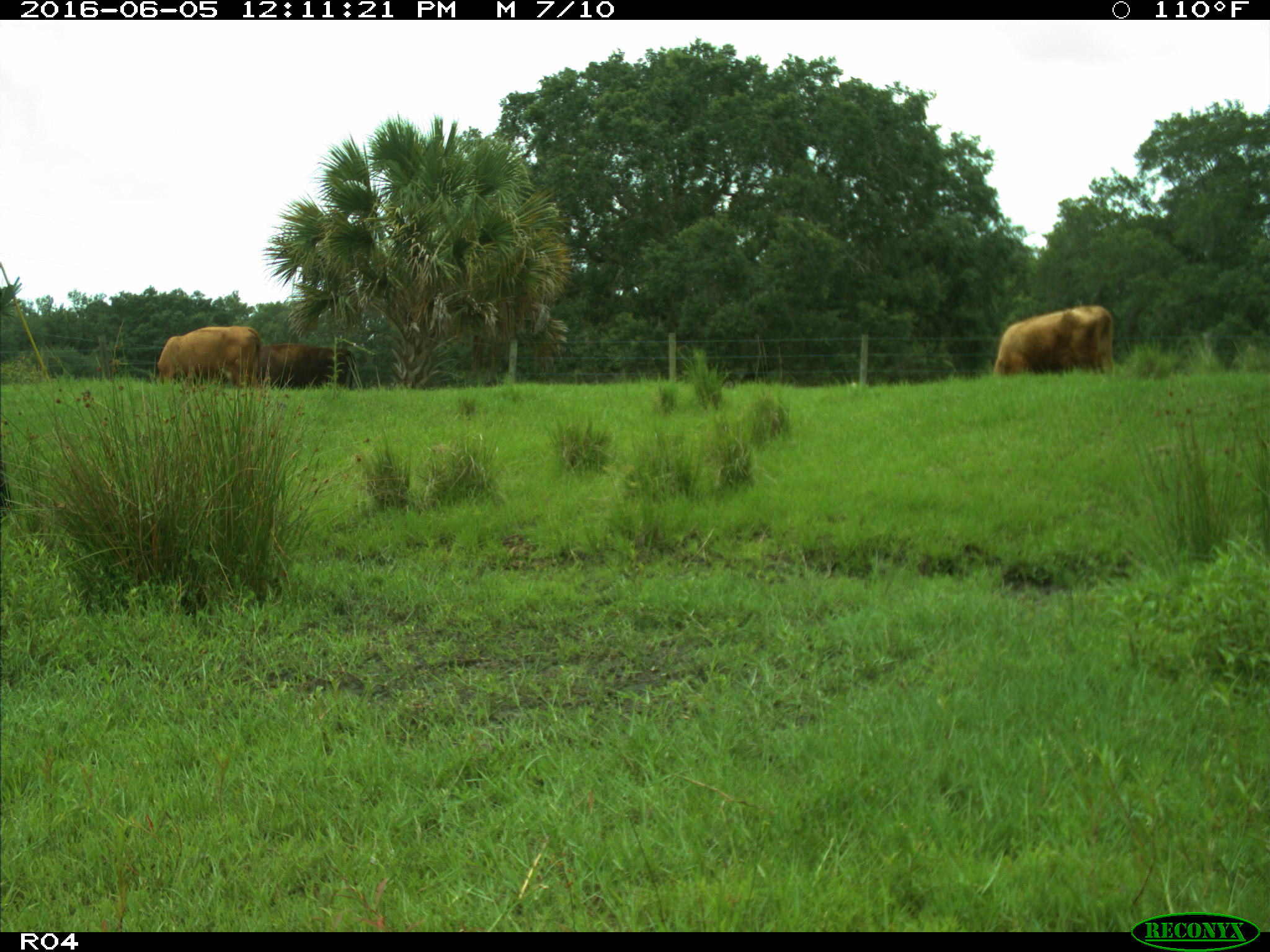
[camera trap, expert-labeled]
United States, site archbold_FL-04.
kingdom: Animalia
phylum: Chordata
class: Mammalia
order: Artiodactyla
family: Bovidae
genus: Bos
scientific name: Bos taurus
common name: domestic cow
Bos taurus (domestic cow).